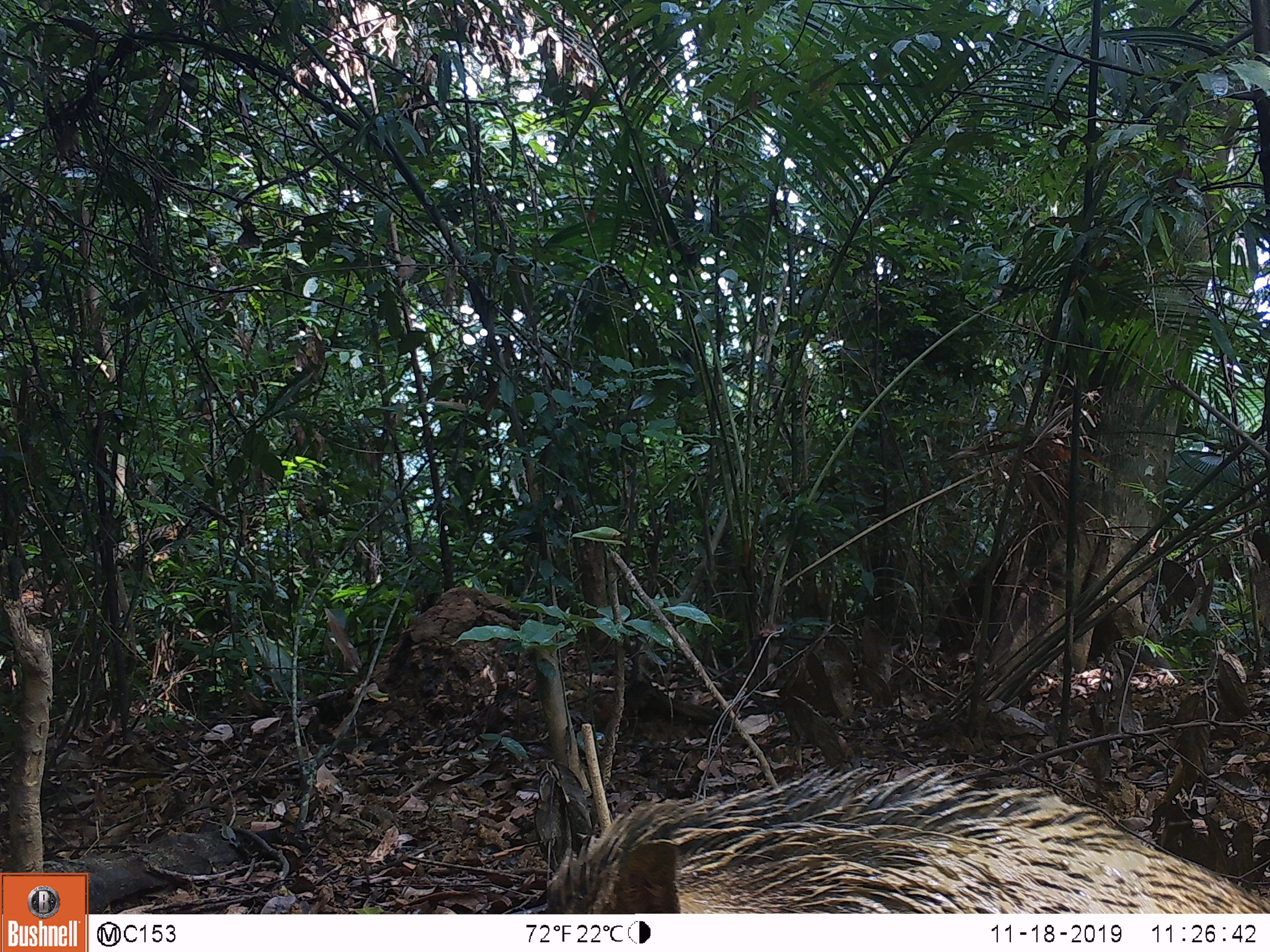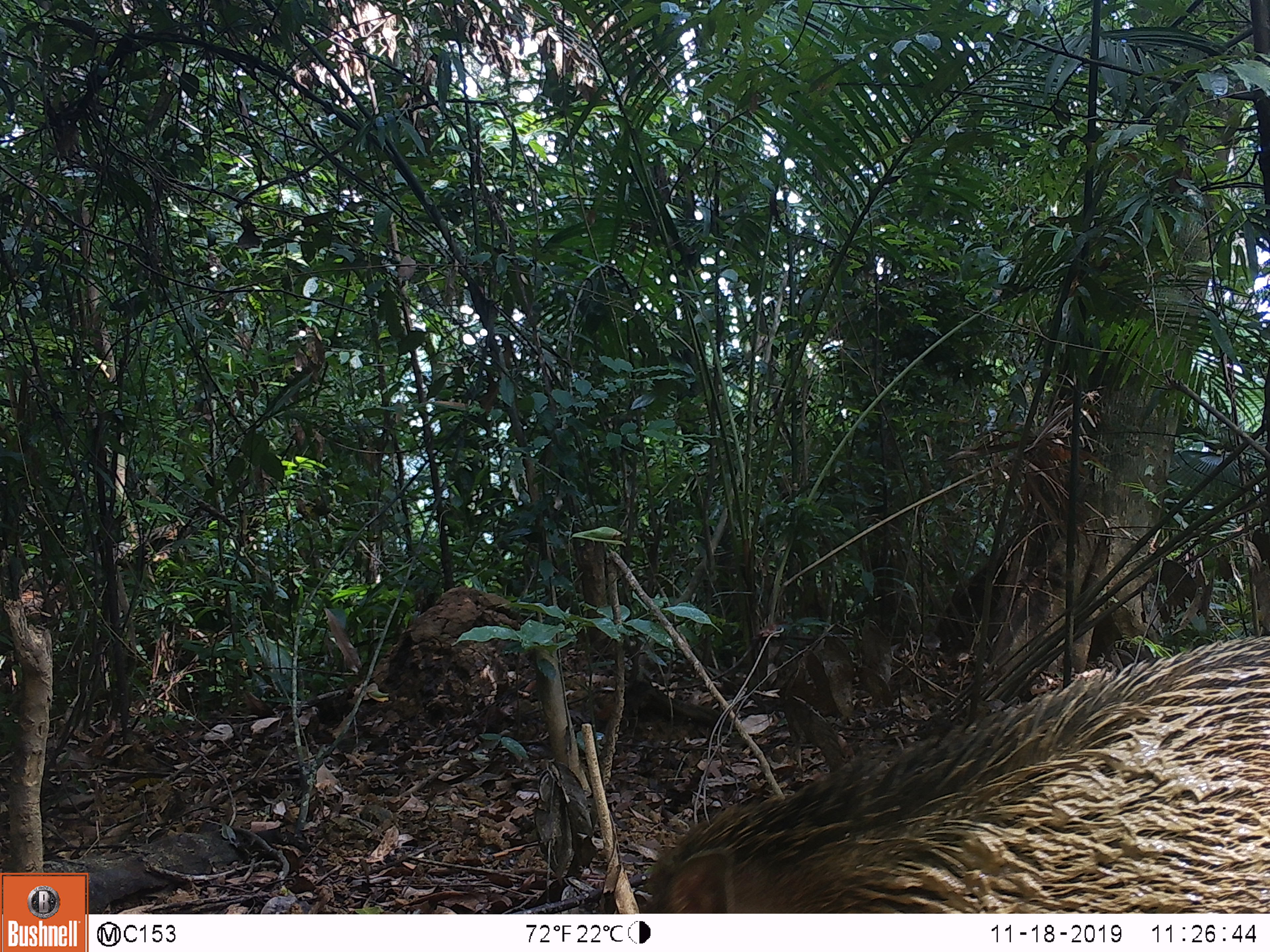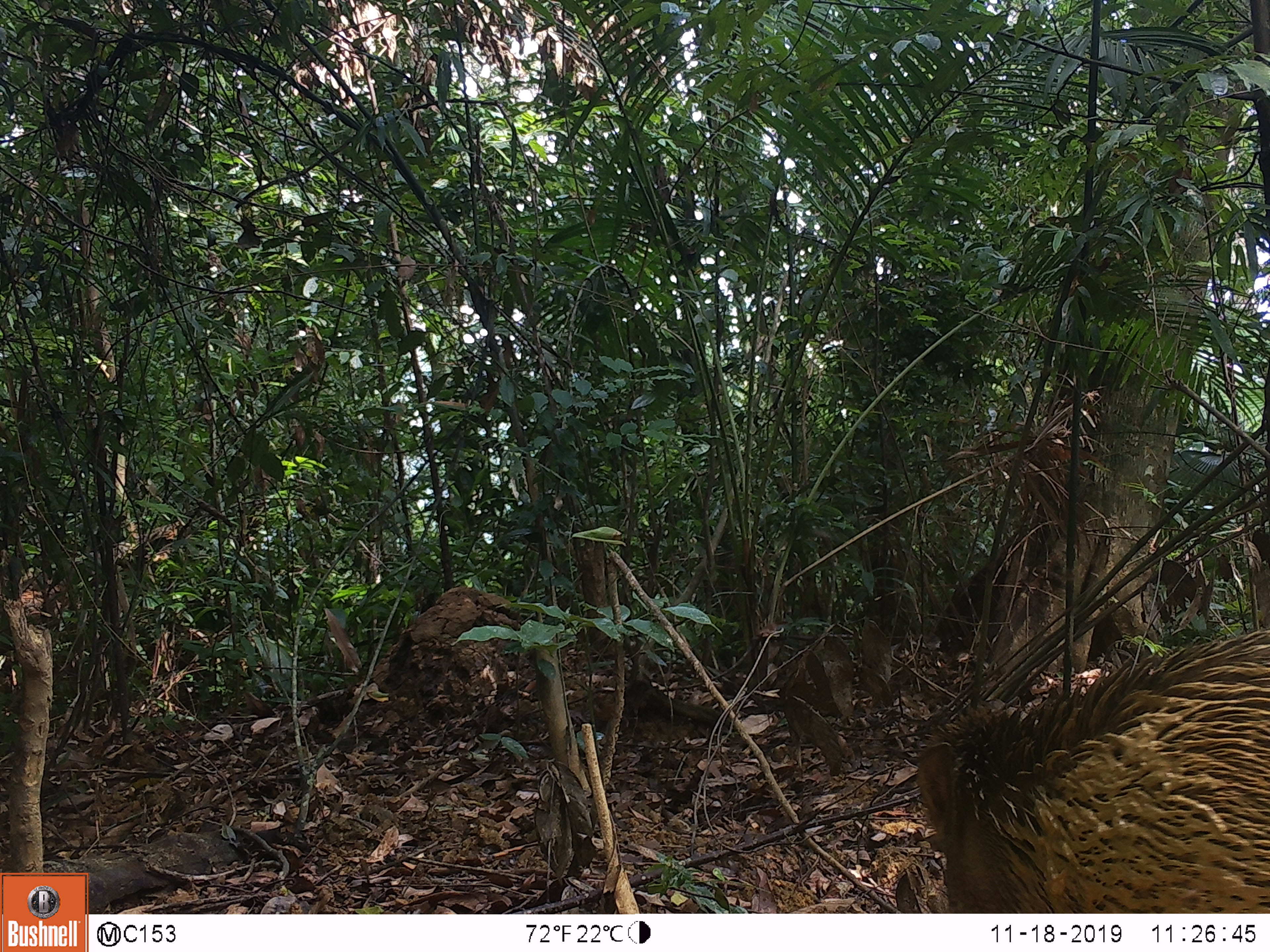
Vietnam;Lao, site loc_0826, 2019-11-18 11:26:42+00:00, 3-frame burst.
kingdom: Animalia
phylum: Chordata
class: Mammalia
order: Artiodactyla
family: Suidae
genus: Sus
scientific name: Sus scrofa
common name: eurasian wild pig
Eurasian wild pig (Sus scrofa). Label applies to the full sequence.